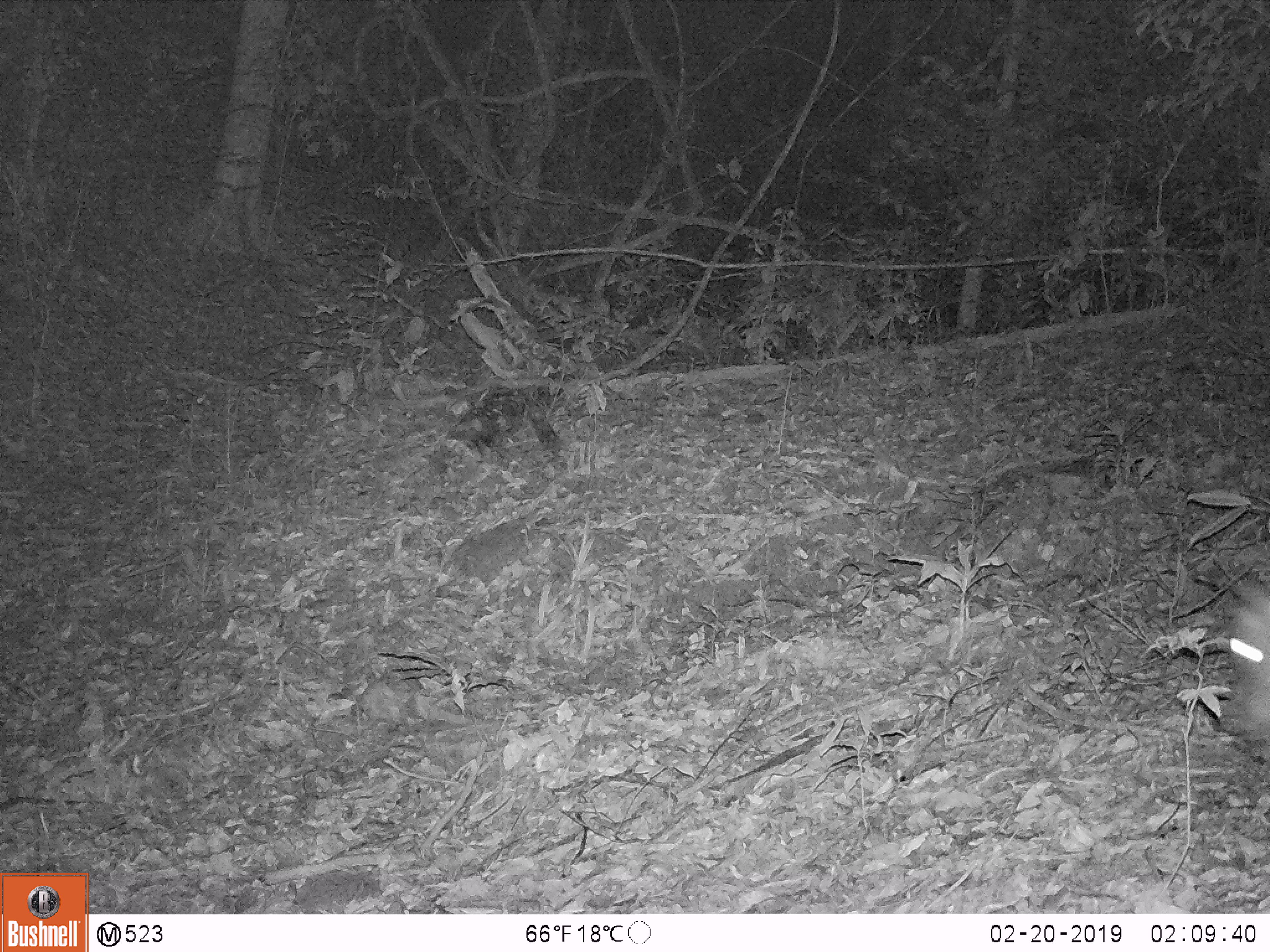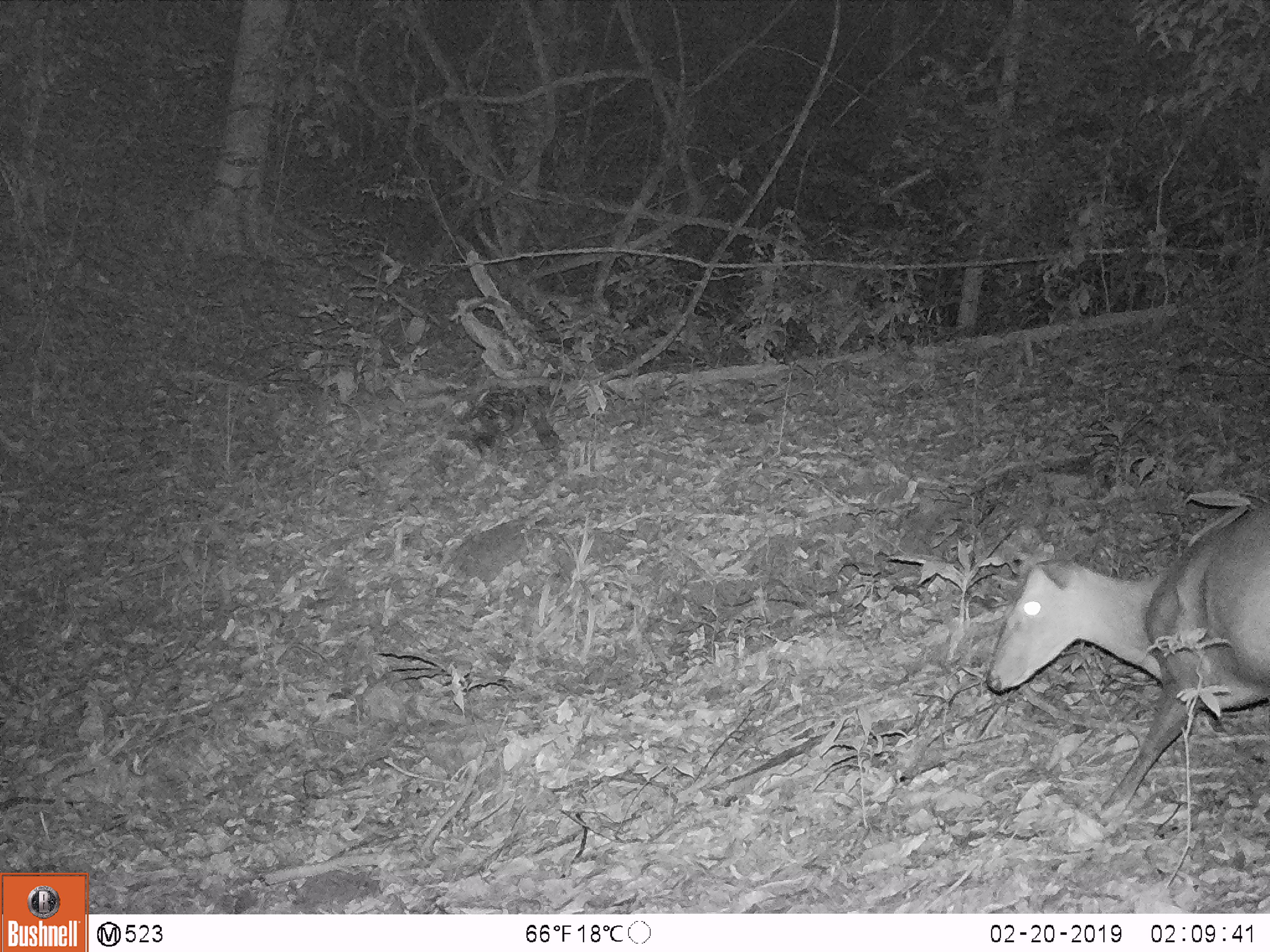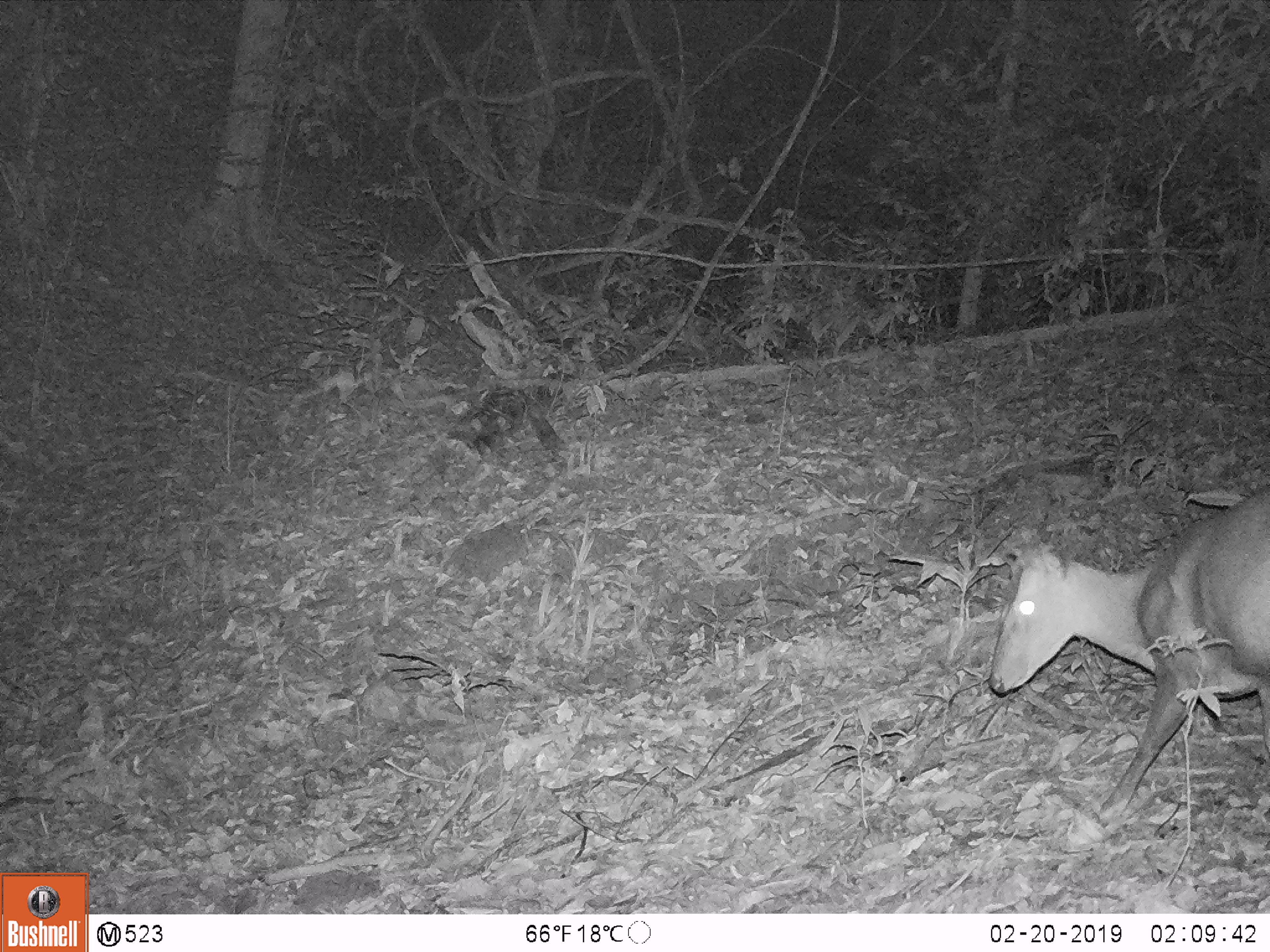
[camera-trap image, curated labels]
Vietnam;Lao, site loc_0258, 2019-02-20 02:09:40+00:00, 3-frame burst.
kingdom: Animalia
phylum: Chordata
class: Mammalia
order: Artiodactyla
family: Cervidae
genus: Muntiacus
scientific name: Muntiacus rooseveltorum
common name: roosevelt's muntjac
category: roosevelts muntjac group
Roosevelts muntjac group (roosevelt's muntjac) (Muntiacus rooseveltorum). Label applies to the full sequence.